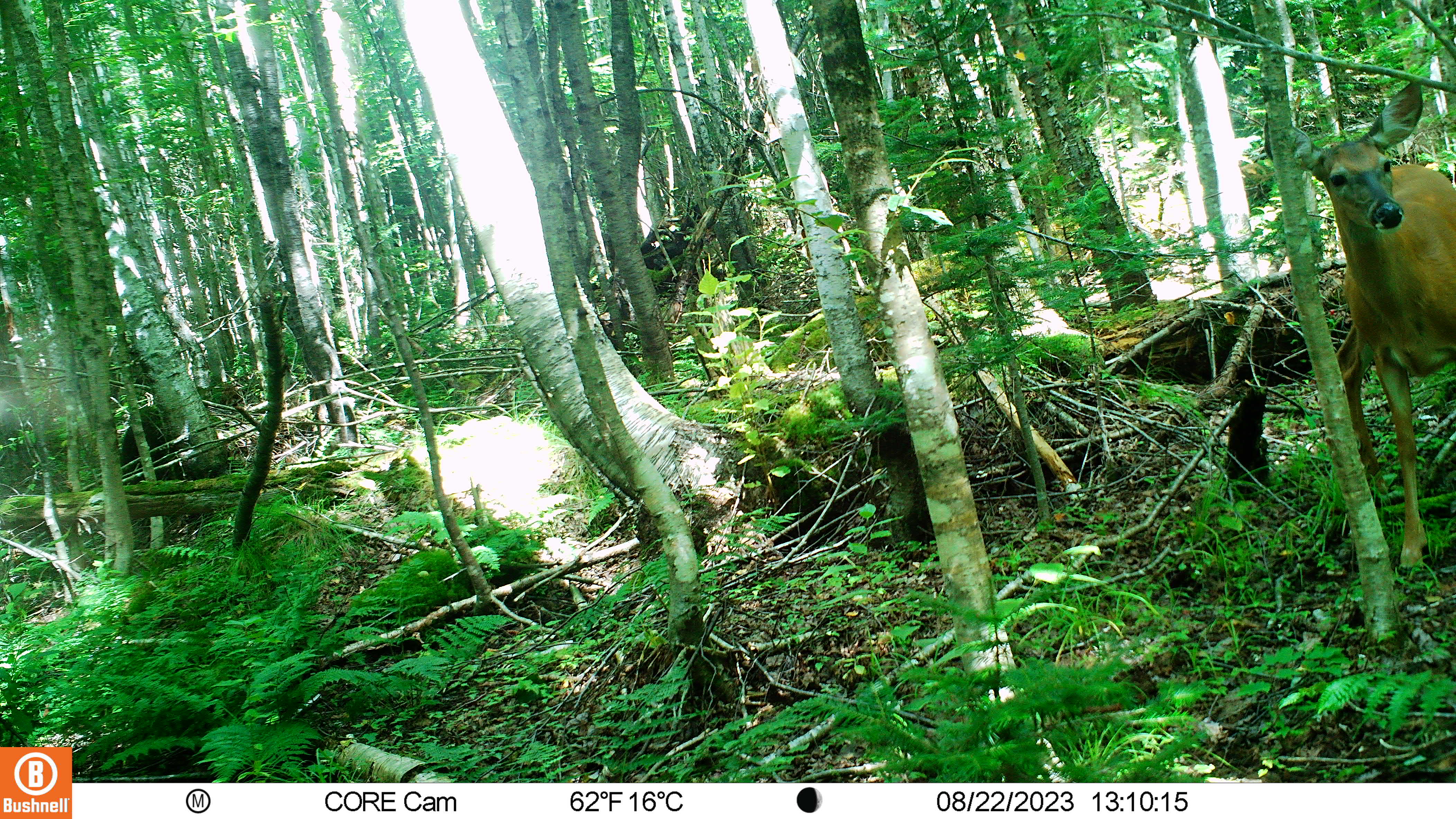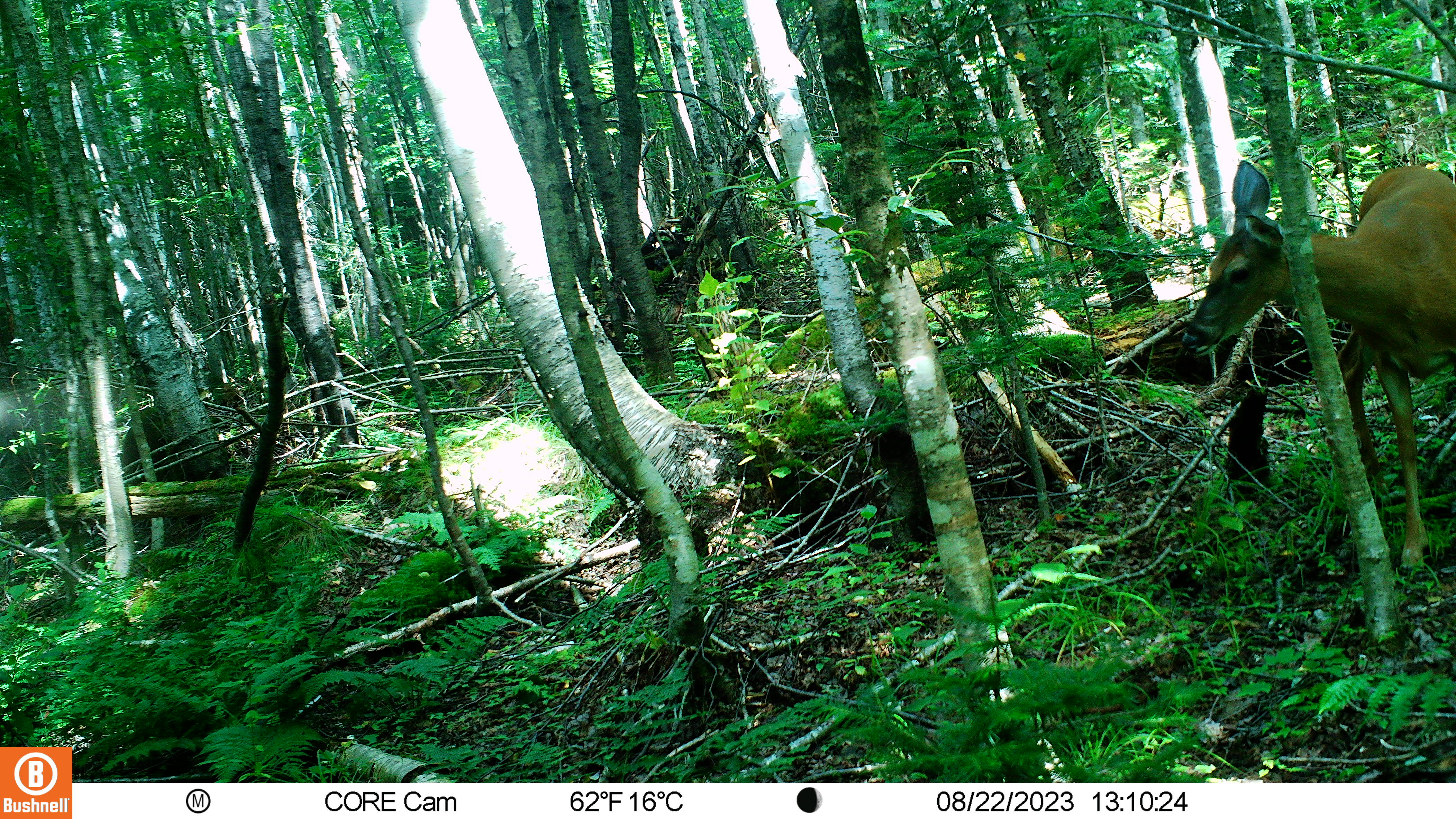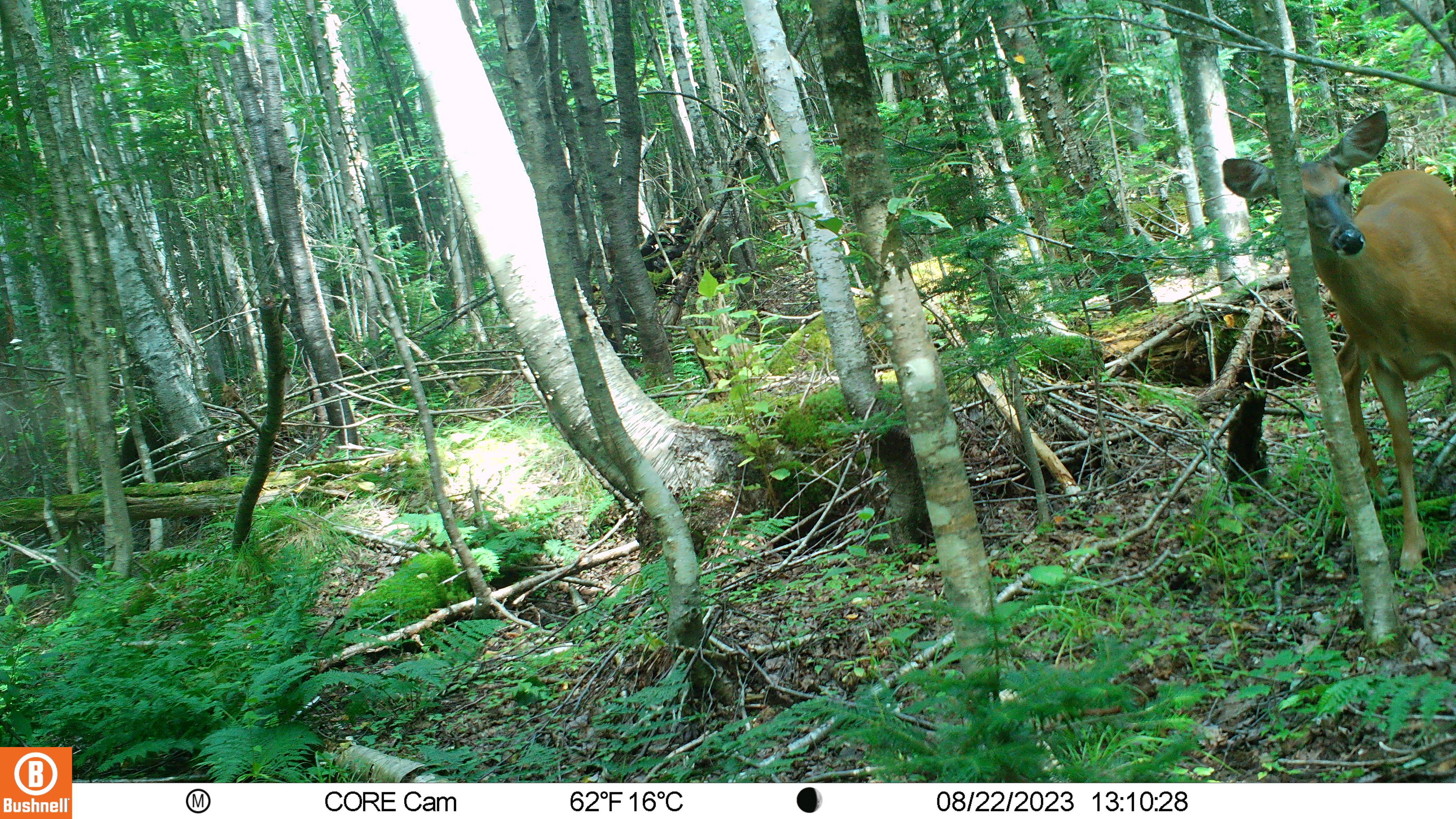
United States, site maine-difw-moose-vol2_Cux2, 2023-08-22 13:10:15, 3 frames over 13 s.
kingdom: Animalia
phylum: Chordata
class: Mammalia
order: Artiodactyla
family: Cervidae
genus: Odocoileus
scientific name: Odocoileus virginianus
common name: white-tailed deer